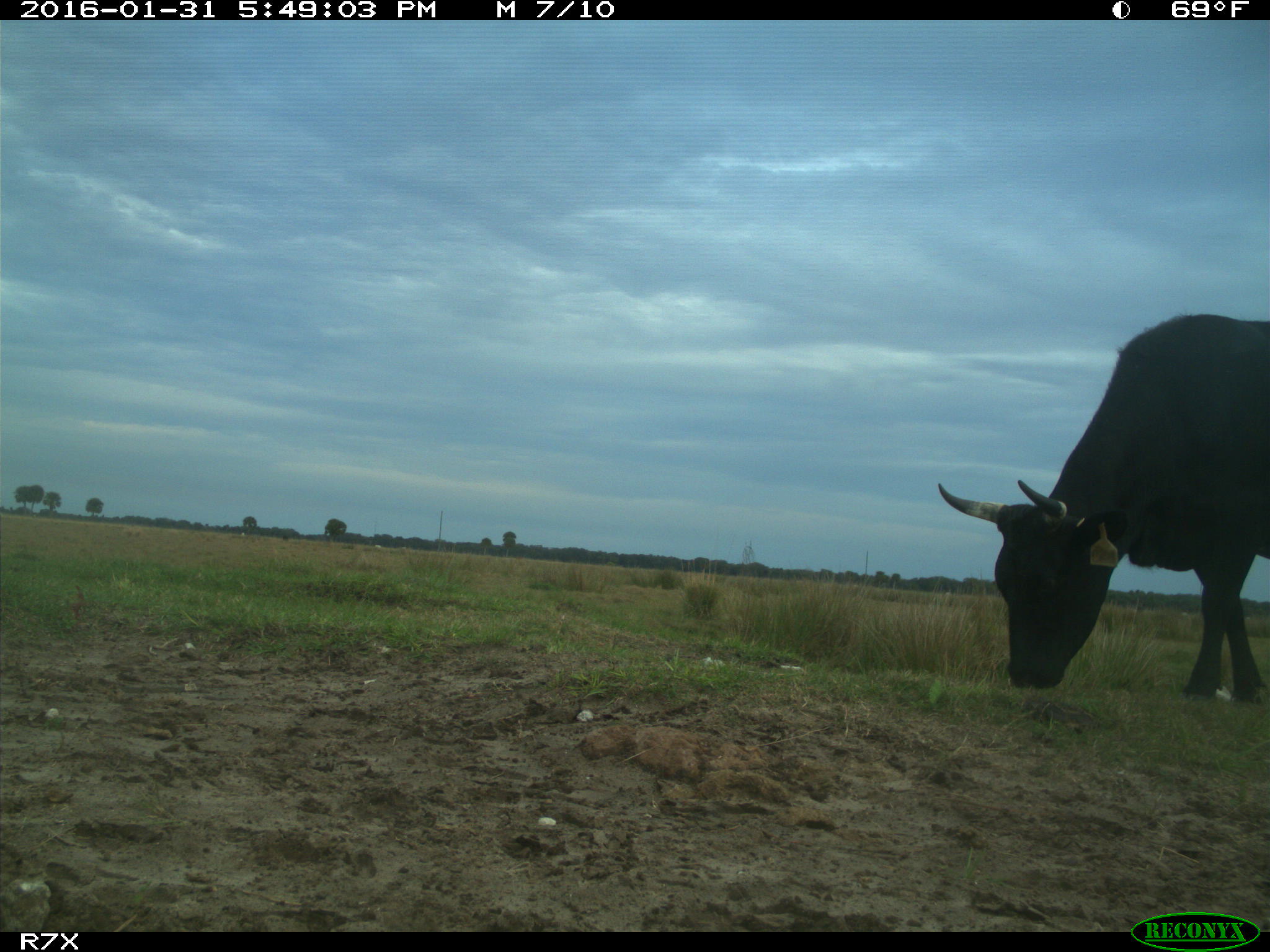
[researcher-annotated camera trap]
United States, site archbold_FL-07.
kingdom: Animalia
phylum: Chordata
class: Mammalia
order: Artiodactyla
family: Bovidae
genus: Bos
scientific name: Bos taurus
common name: domestic cow